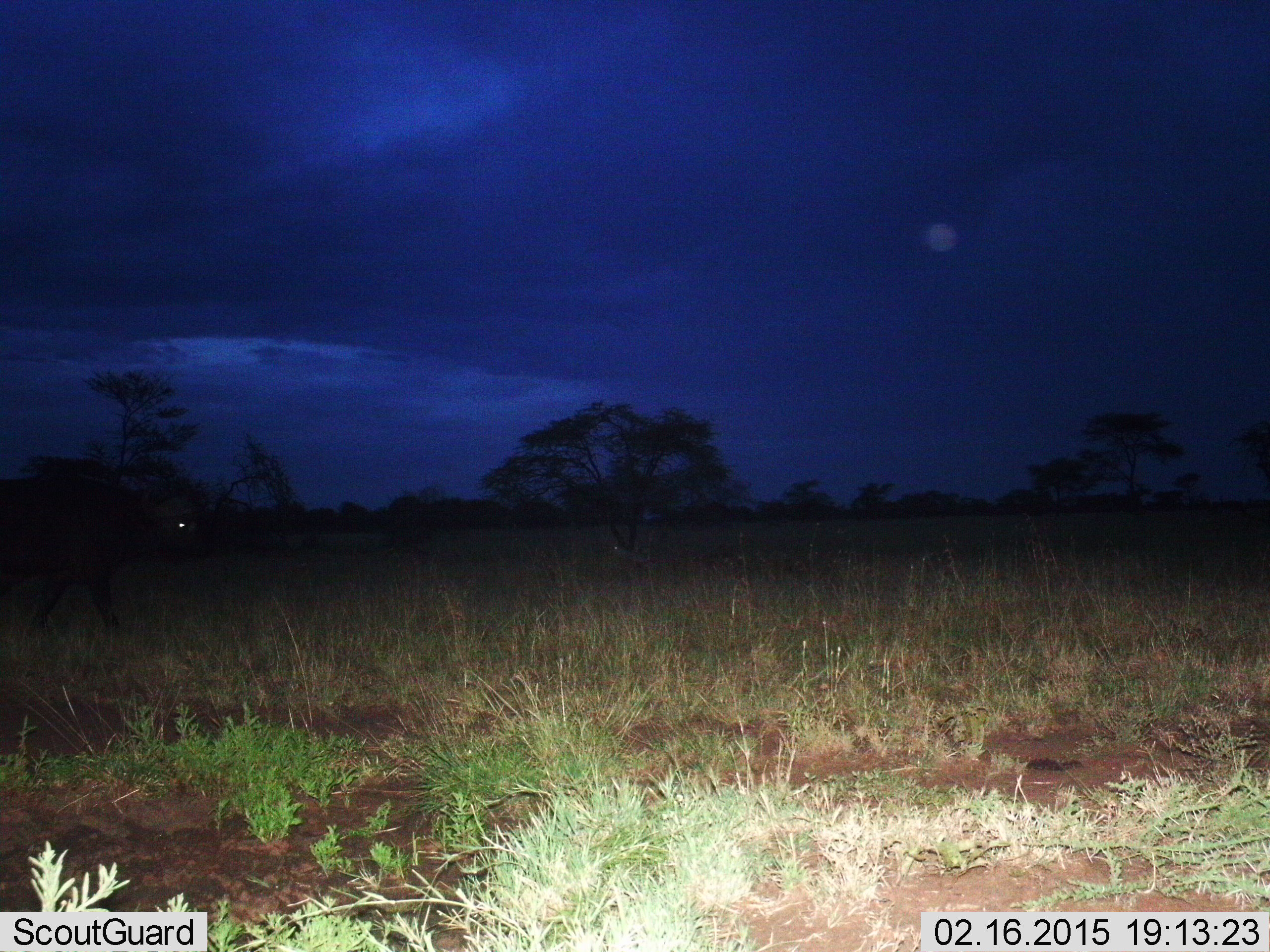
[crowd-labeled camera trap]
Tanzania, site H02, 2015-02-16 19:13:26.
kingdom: Animalia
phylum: Chordata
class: Mammalia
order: Artiodactyla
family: Bovidae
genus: Syncerus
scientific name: Syncerus caffer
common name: cape buffalo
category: buffalo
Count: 1.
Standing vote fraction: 10%.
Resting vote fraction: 0%.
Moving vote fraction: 100%.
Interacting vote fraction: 0%.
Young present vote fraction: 0%.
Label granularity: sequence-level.